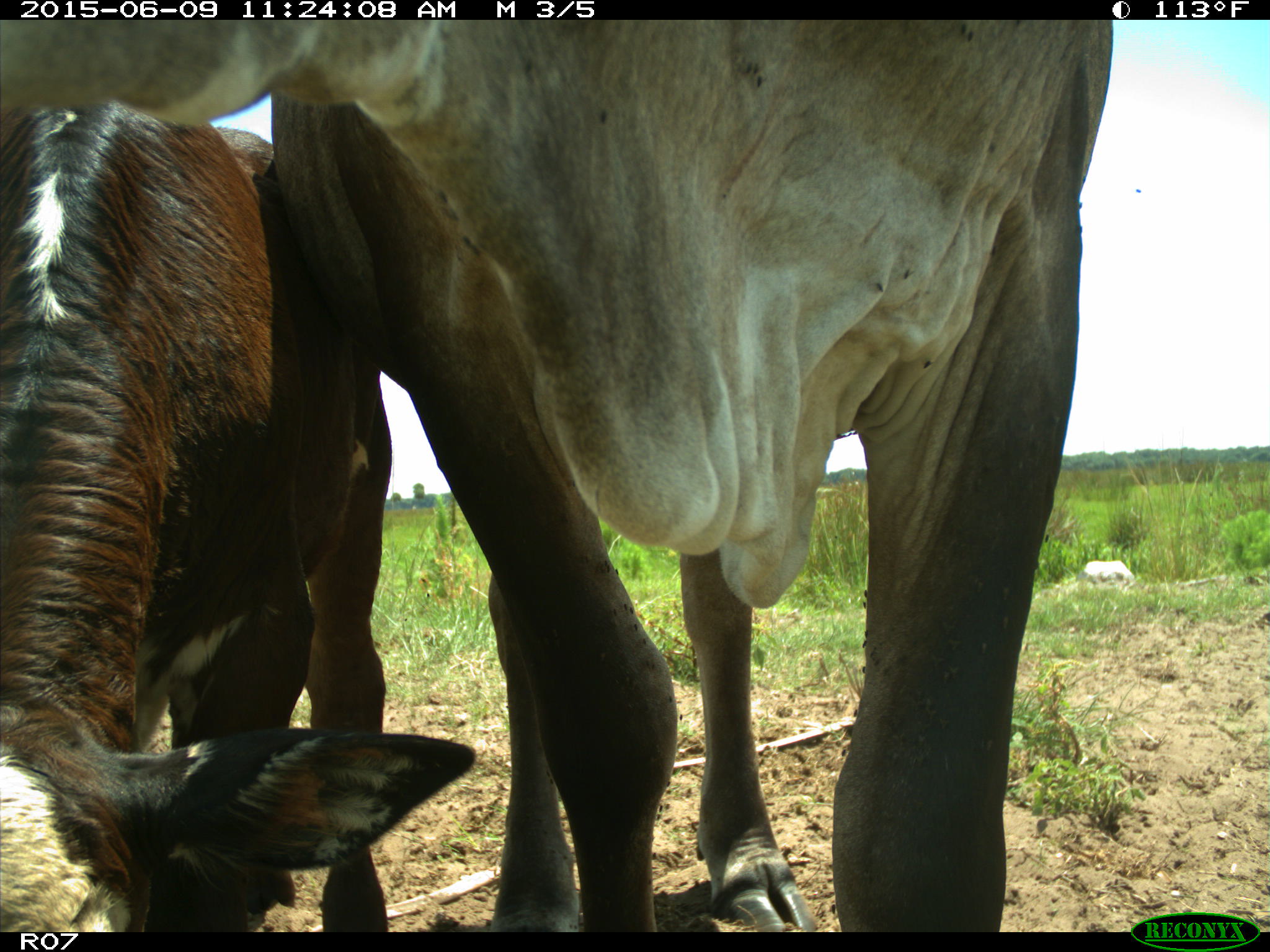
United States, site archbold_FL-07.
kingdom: Animalia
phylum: Chordata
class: Mammalia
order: Artiodactyla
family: Bovidae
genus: Bos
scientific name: Bos taurus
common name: domestic cow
Bos taurus (domestic cow).